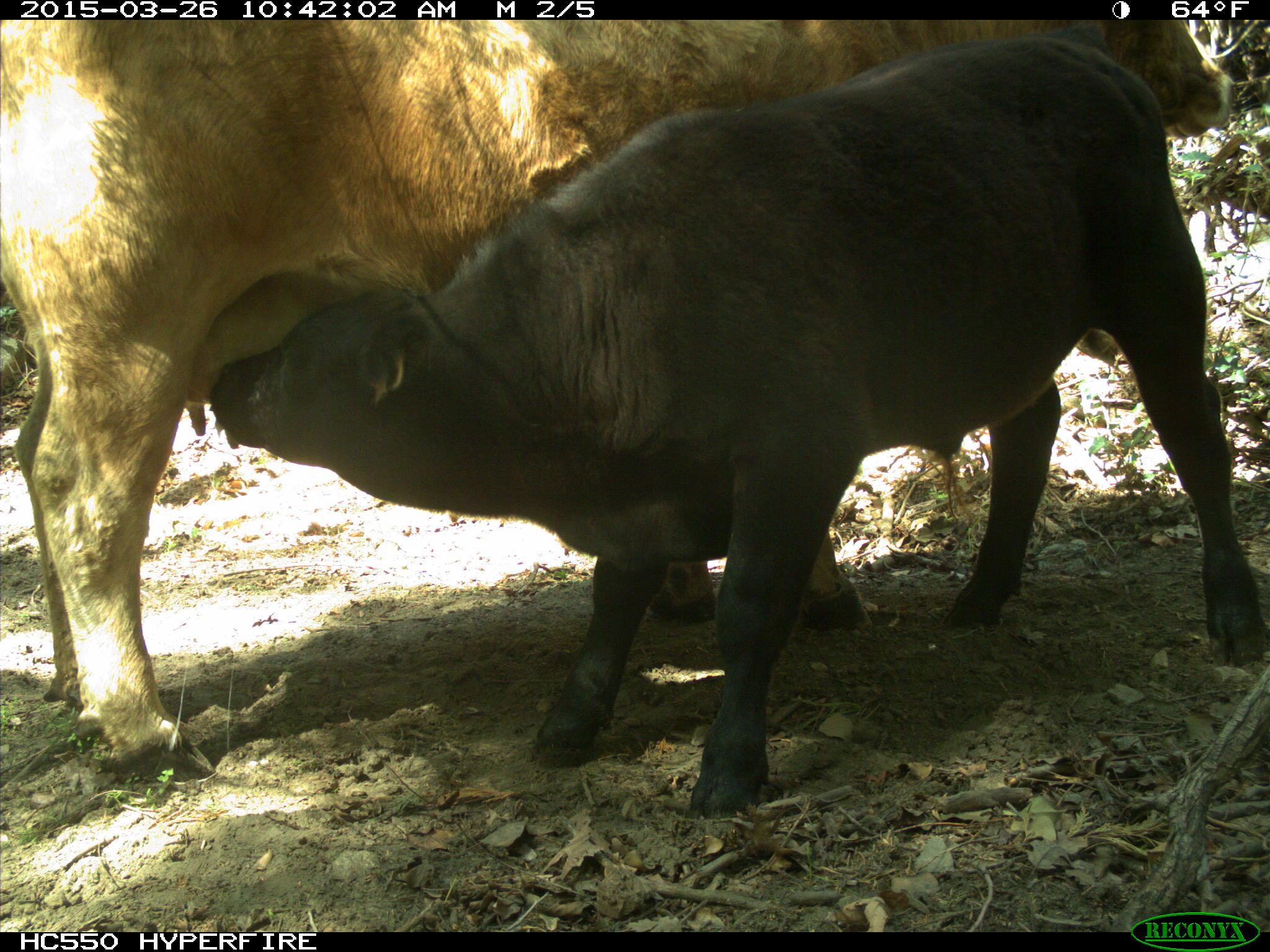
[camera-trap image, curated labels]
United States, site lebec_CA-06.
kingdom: Animalia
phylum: Chordata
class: Mammalia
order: Artiodactyla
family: Bovidae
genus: Bos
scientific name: Bos taurus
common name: domestic cow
Bos taurus (domestic cow).